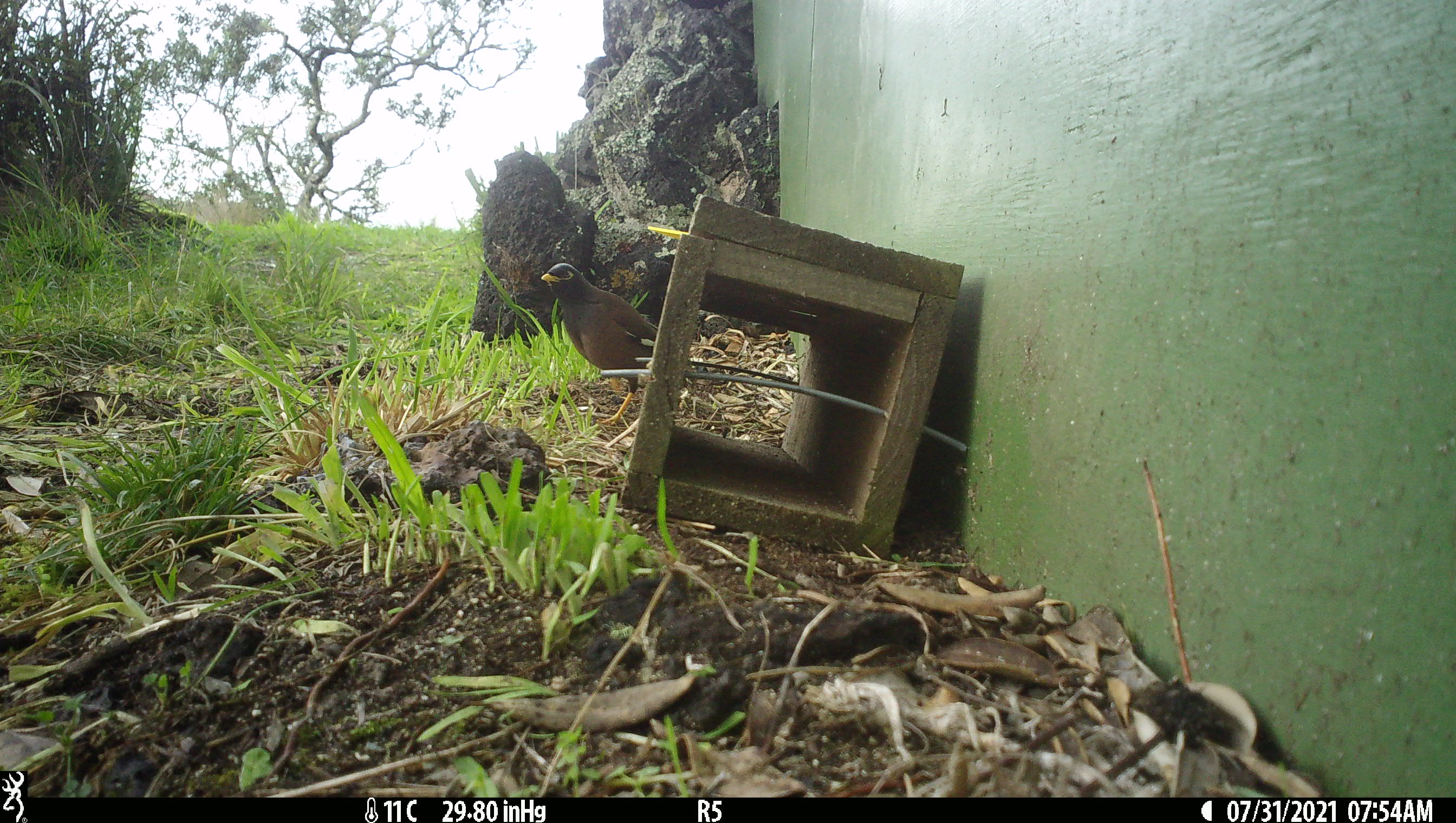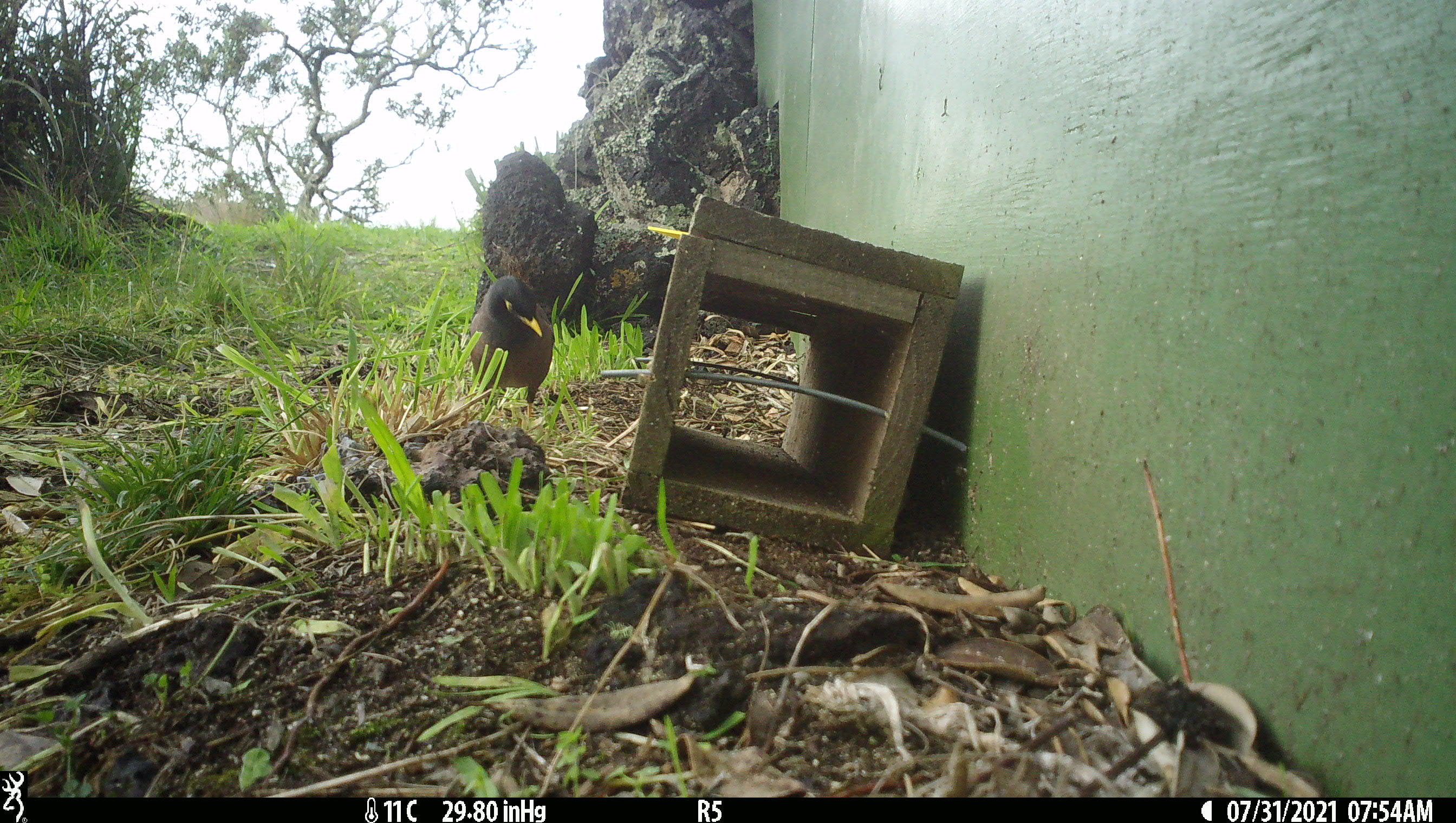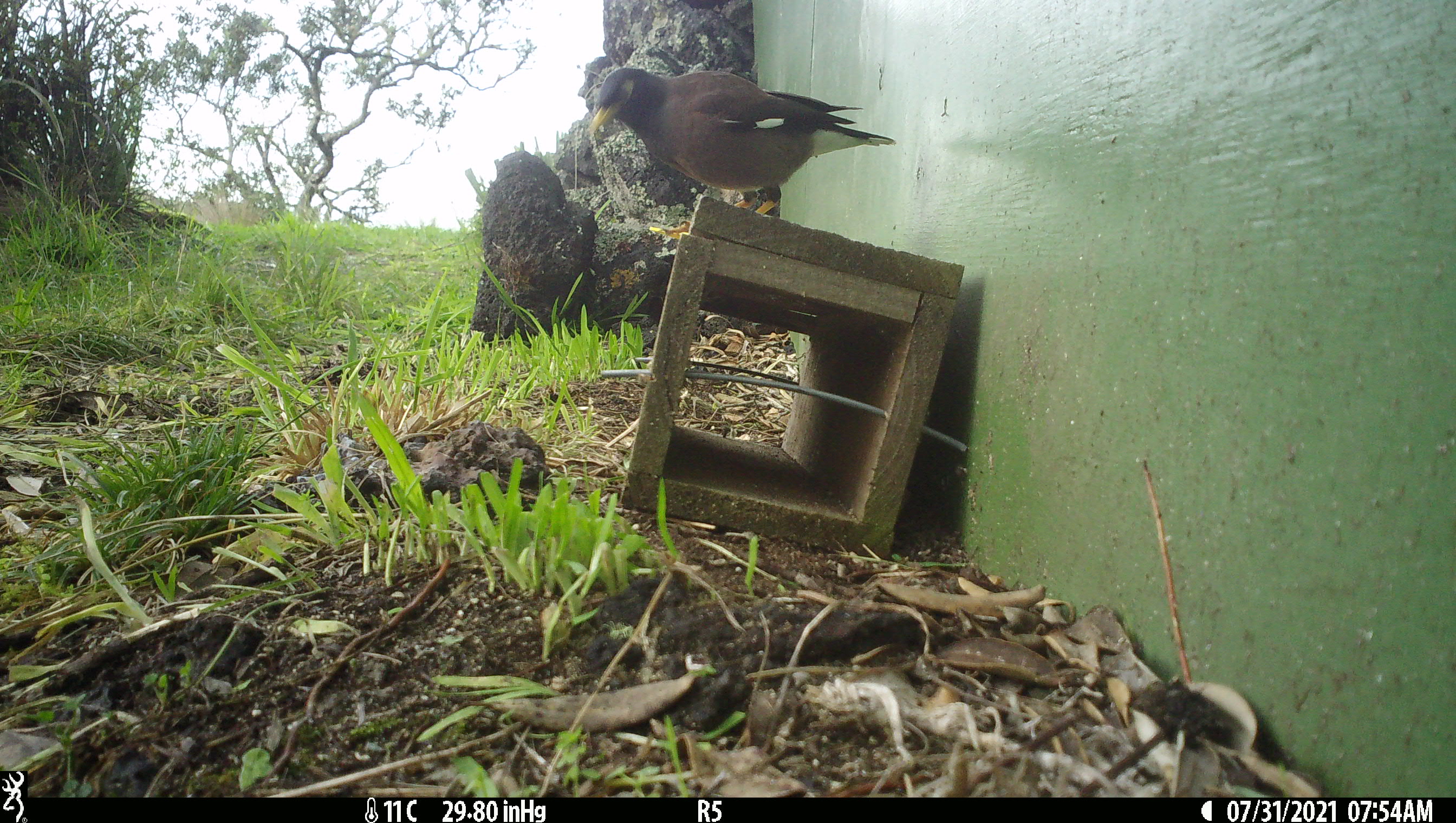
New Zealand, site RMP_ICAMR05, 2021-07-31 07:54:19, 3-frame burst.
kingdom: Animalia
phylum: Chordata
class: Aves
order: Passeriformes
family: Sturnidae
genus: Acridotheres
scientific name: Acridotheres tristis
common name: common myna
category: myna